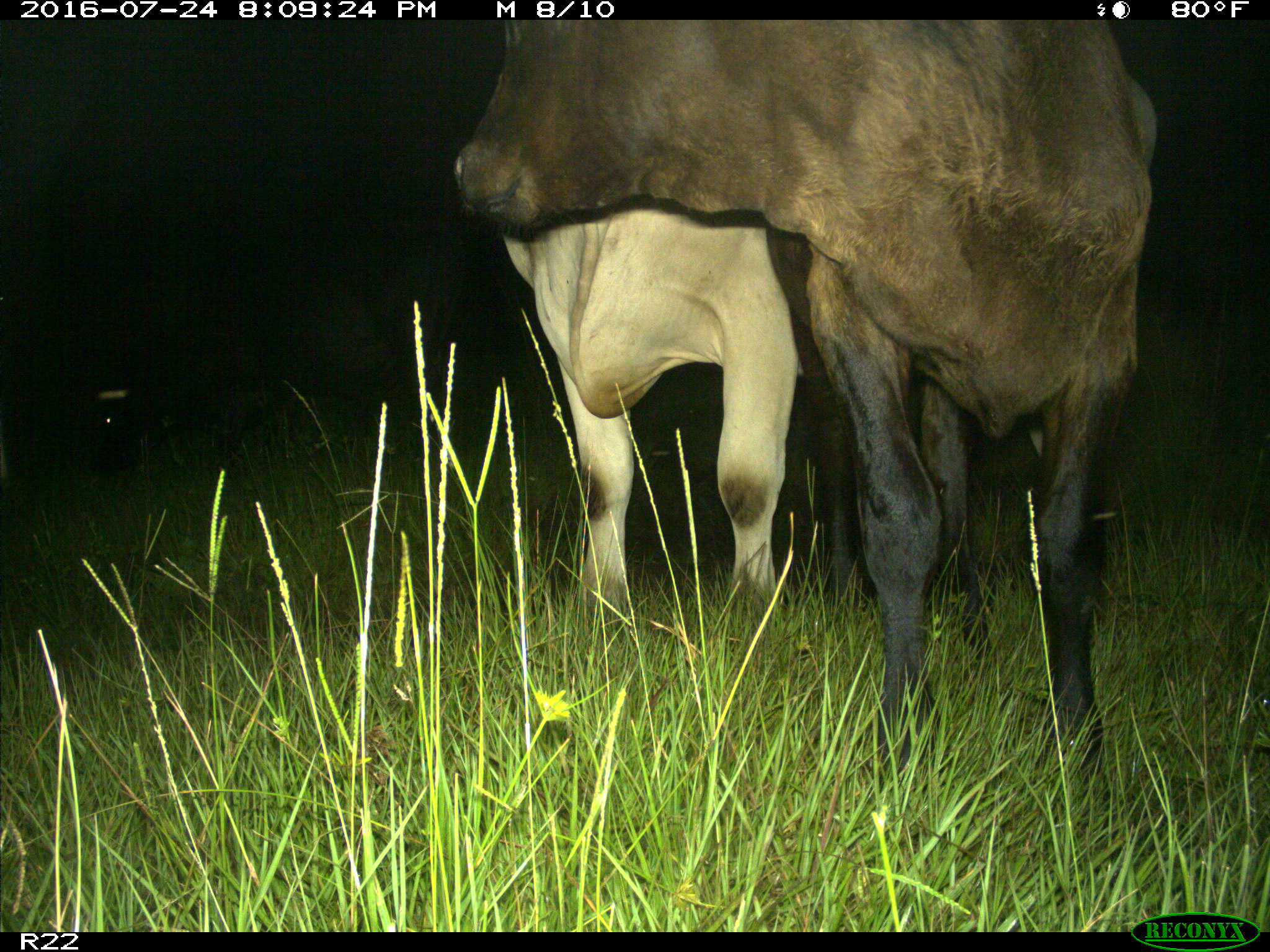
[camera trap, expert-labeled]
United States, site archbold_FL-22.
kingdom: Animalia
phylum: Chordata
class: Mammalia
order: Artiodactyla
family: Bovidae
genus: Bos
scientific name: Bos taurus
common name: domestic cow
Bos taurus (domestic cow).